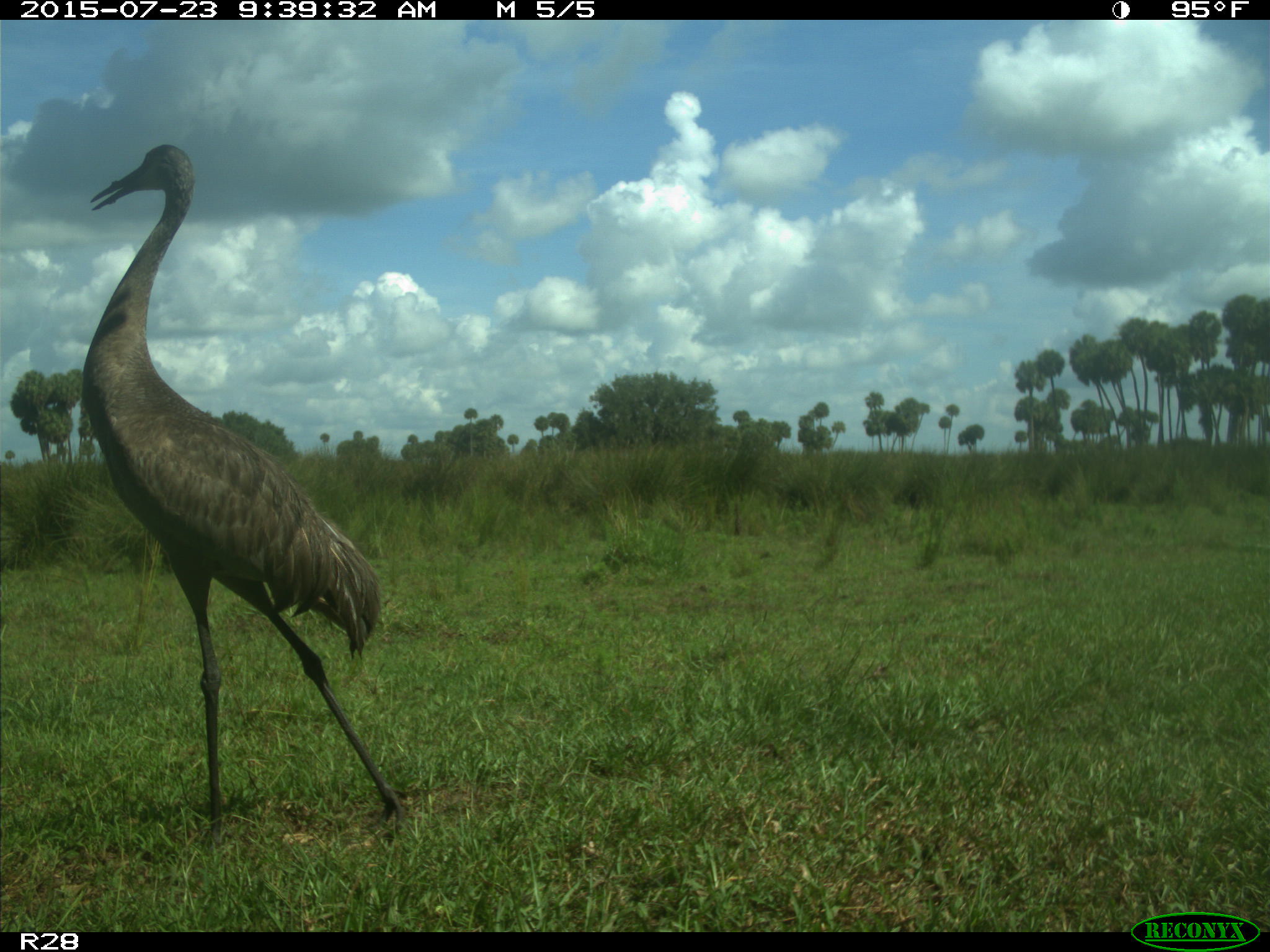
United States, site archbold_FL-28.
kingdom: Animalia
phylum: Chordata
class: Aves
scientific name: Aves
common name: birds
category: unidentified bird